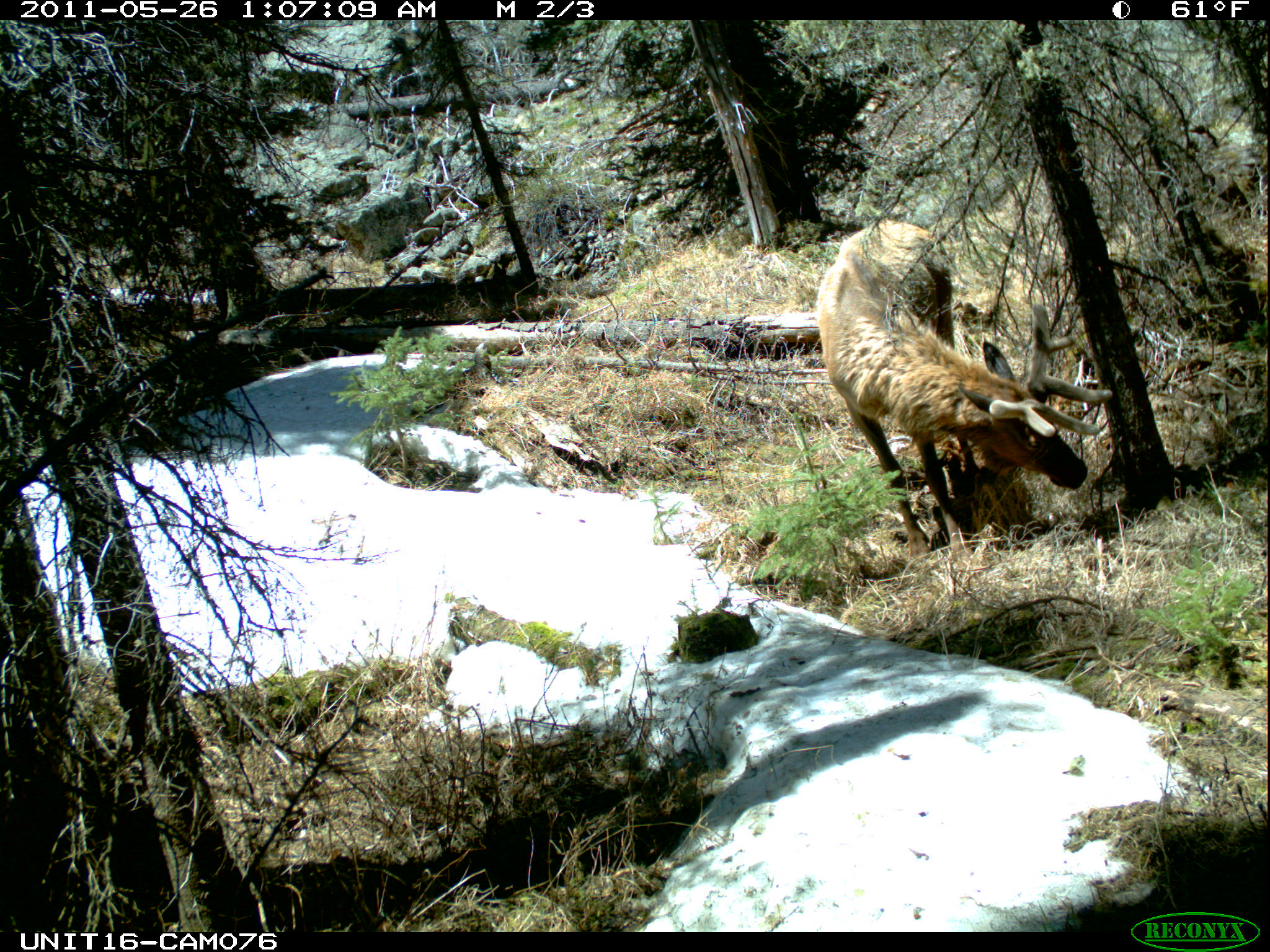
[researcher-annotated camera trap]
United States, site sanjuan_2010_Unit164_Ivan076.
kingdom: Animalia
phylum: Chordata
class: Mammalia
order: Artiodactyla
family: Cervidae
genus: Cervus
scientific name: Cervus elaphus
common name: red deer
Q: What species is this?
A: Cervus elaphus (red deer).